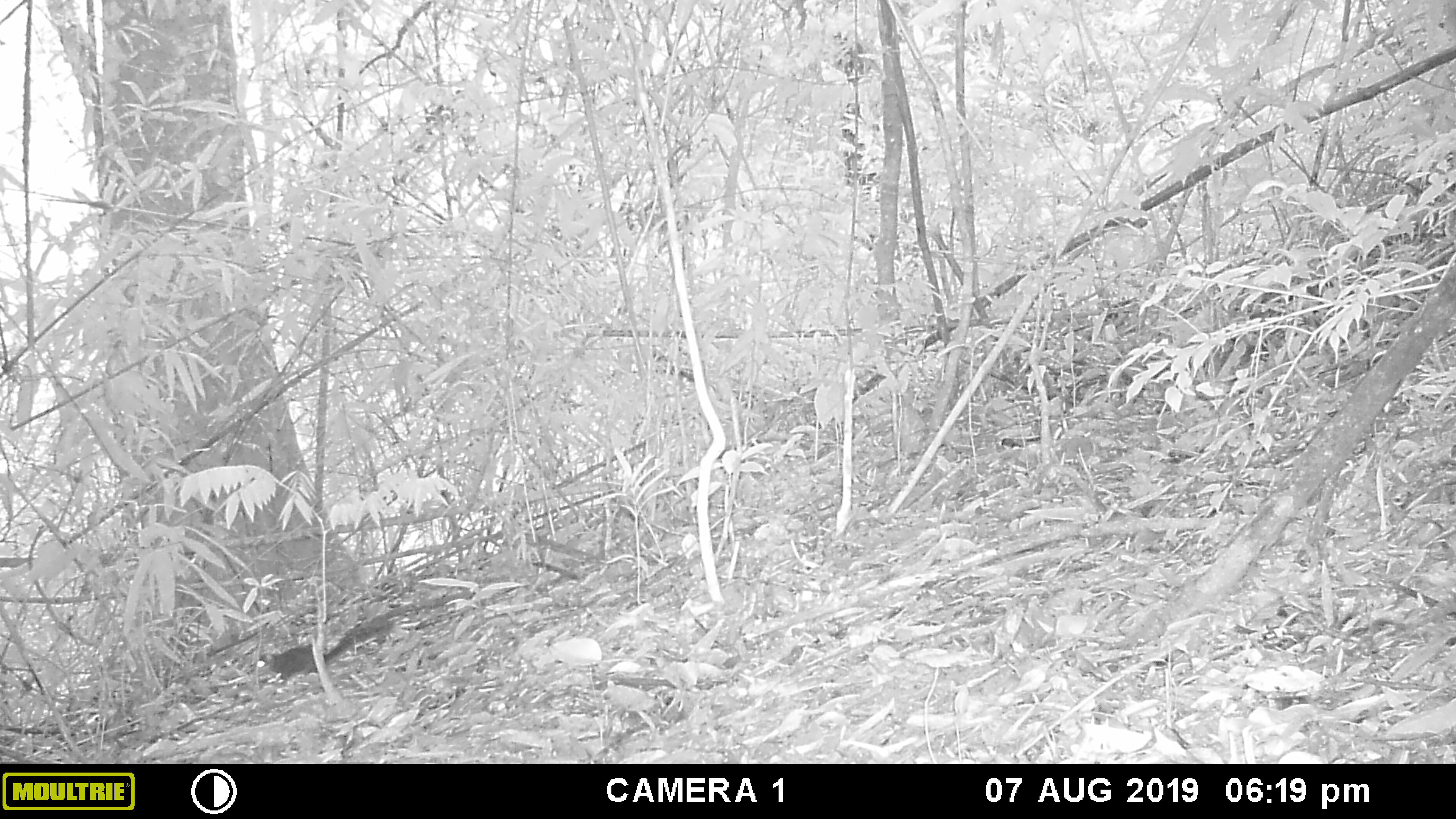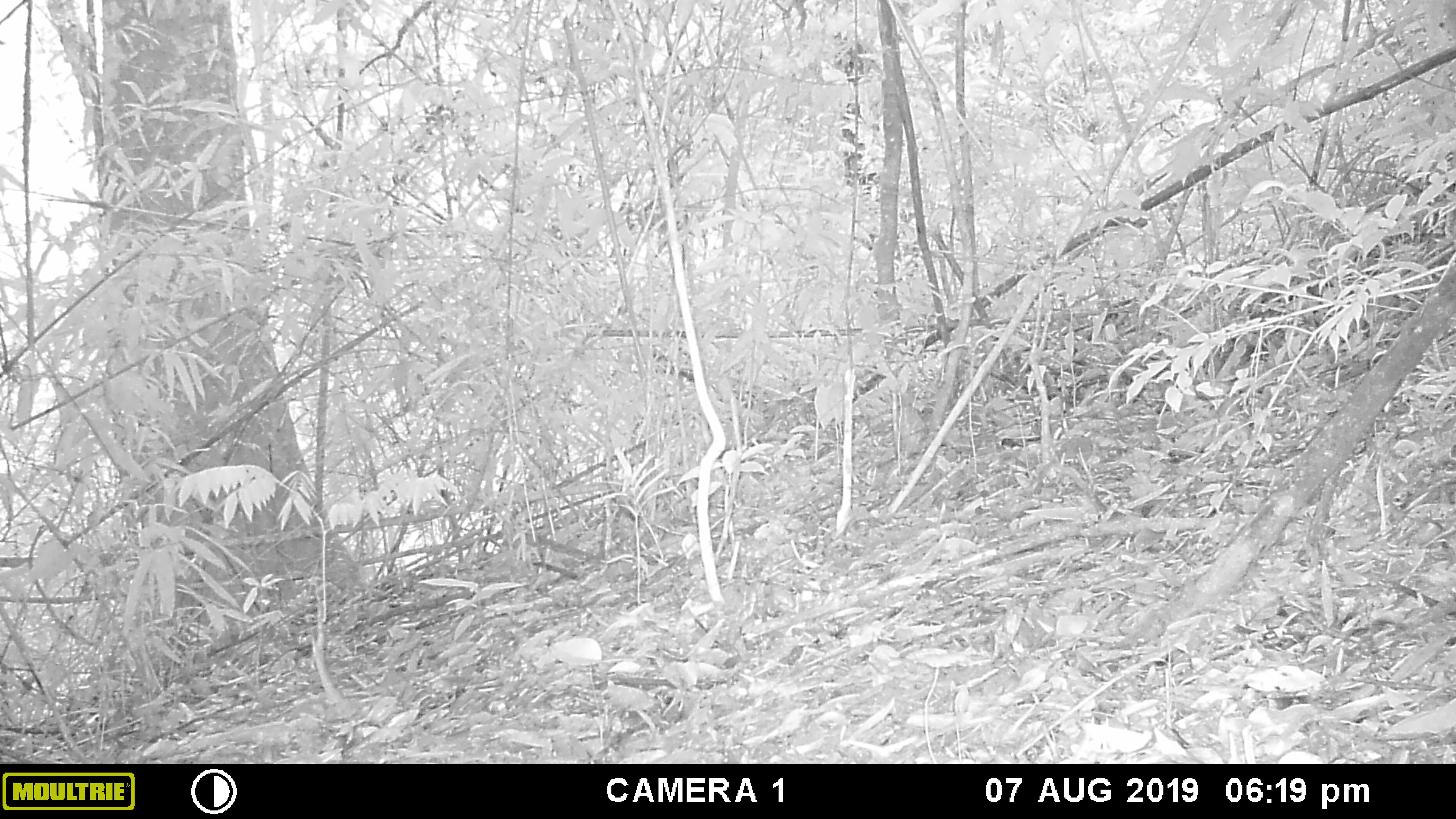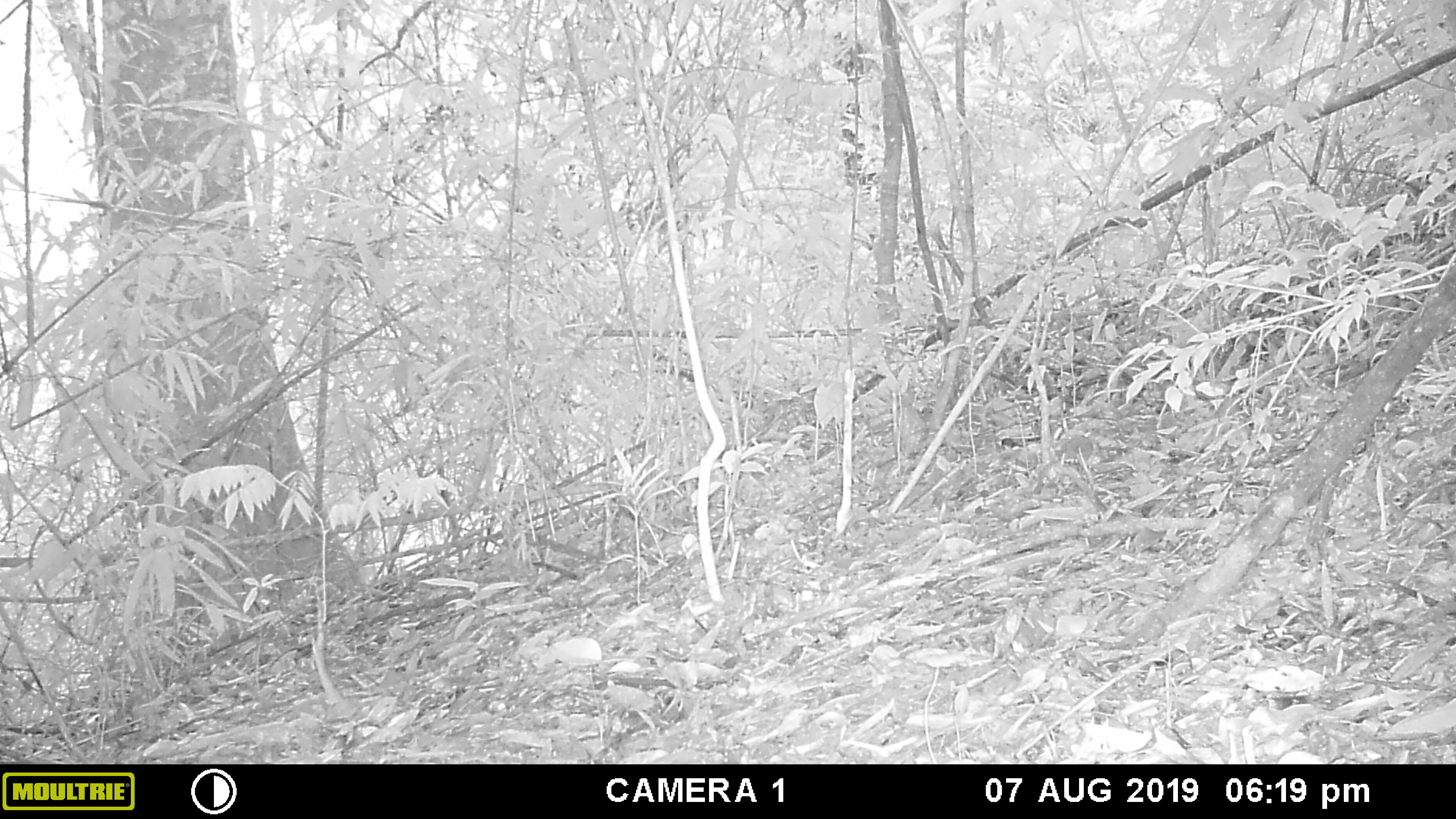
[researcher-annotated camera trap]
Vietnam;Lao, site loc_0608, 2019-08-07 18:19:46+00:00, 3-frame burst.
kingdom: Animalia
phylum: Chordata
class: Mammalia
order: Rodentia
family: Sciuridae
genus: Dremomys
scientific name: Dremomys rufigenis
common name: red-cheeked squirrel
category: red cheeked squirrel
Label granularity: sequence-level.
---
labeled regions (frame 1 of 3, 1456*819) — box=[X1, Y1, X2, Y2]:
red cheeked squirrel: box=[257, 615, 394, 685]